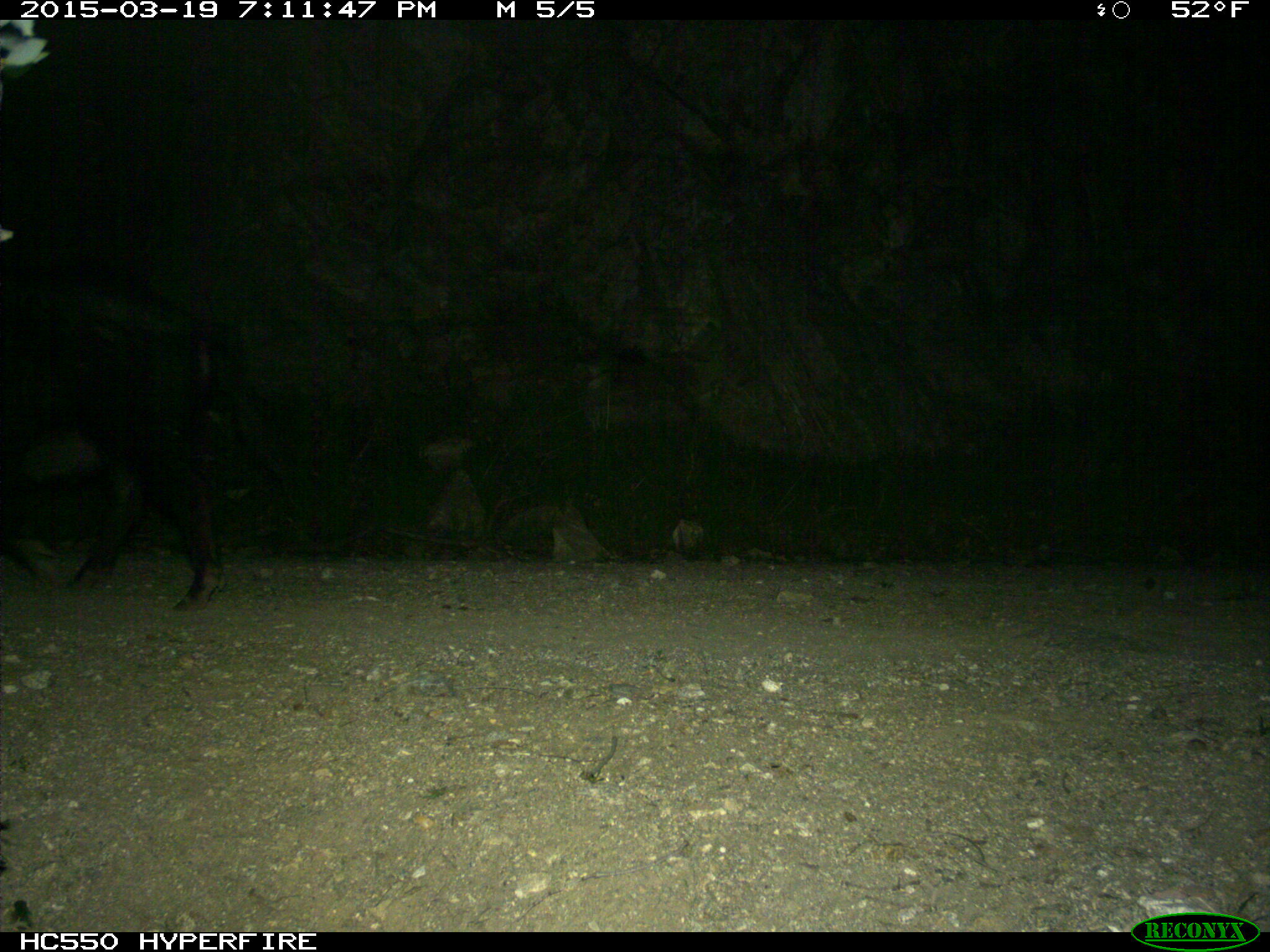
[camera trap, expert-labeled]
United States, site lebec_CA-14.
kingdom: Animalia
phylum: Chordata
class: Mammalia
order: Artiodactyla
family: Suidae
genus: Sus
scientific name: Sus scrofa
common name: wild boar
Sus scrofa (wild boar).